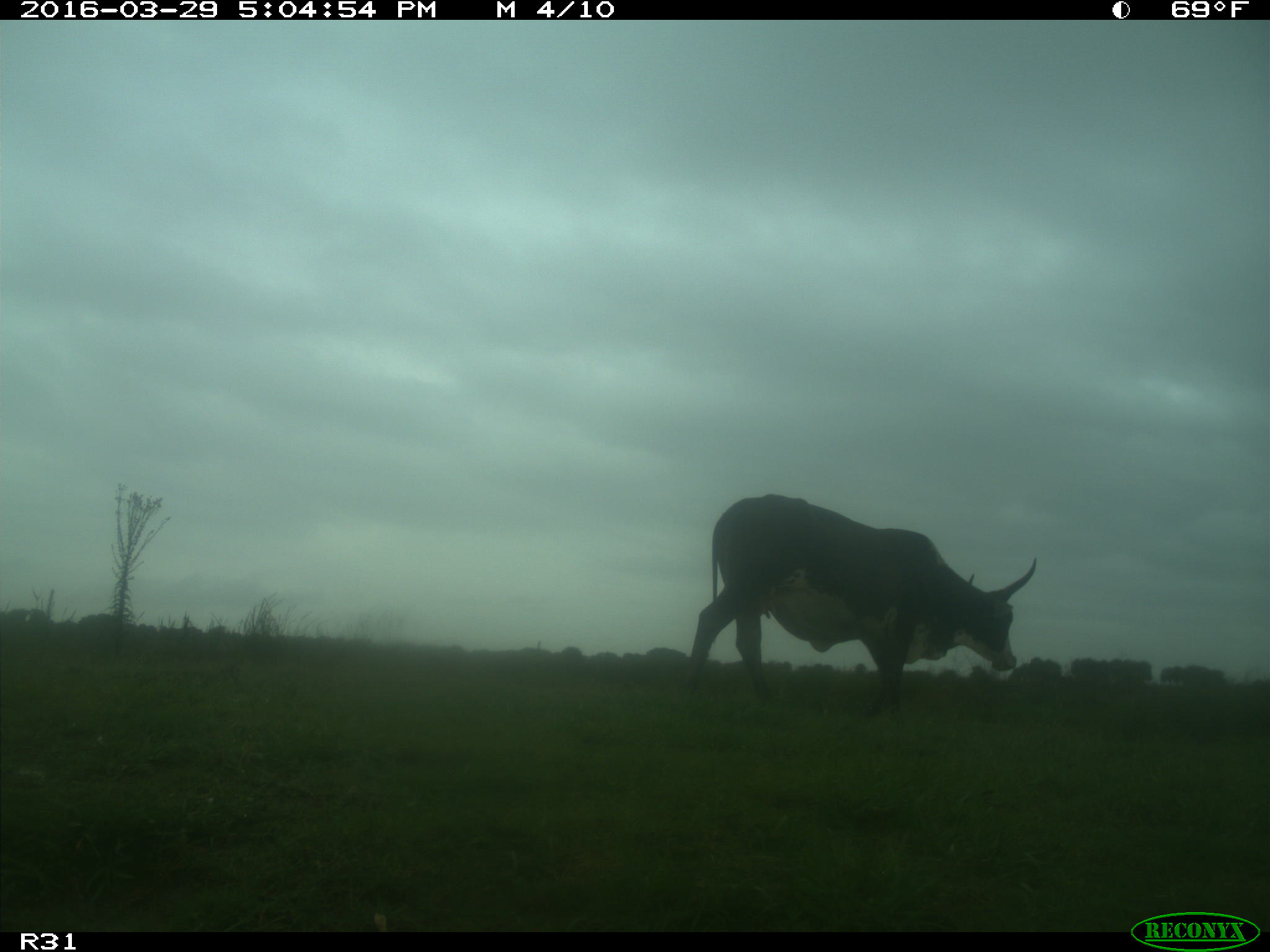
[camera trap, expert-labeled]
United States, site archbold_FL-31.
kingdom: Animalia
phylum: Chordata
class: Mammalia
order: Artiodactyla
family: Bovidae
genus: Bos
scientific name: Bos taurus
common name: domestic cow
Bos taurus (domestic cow).